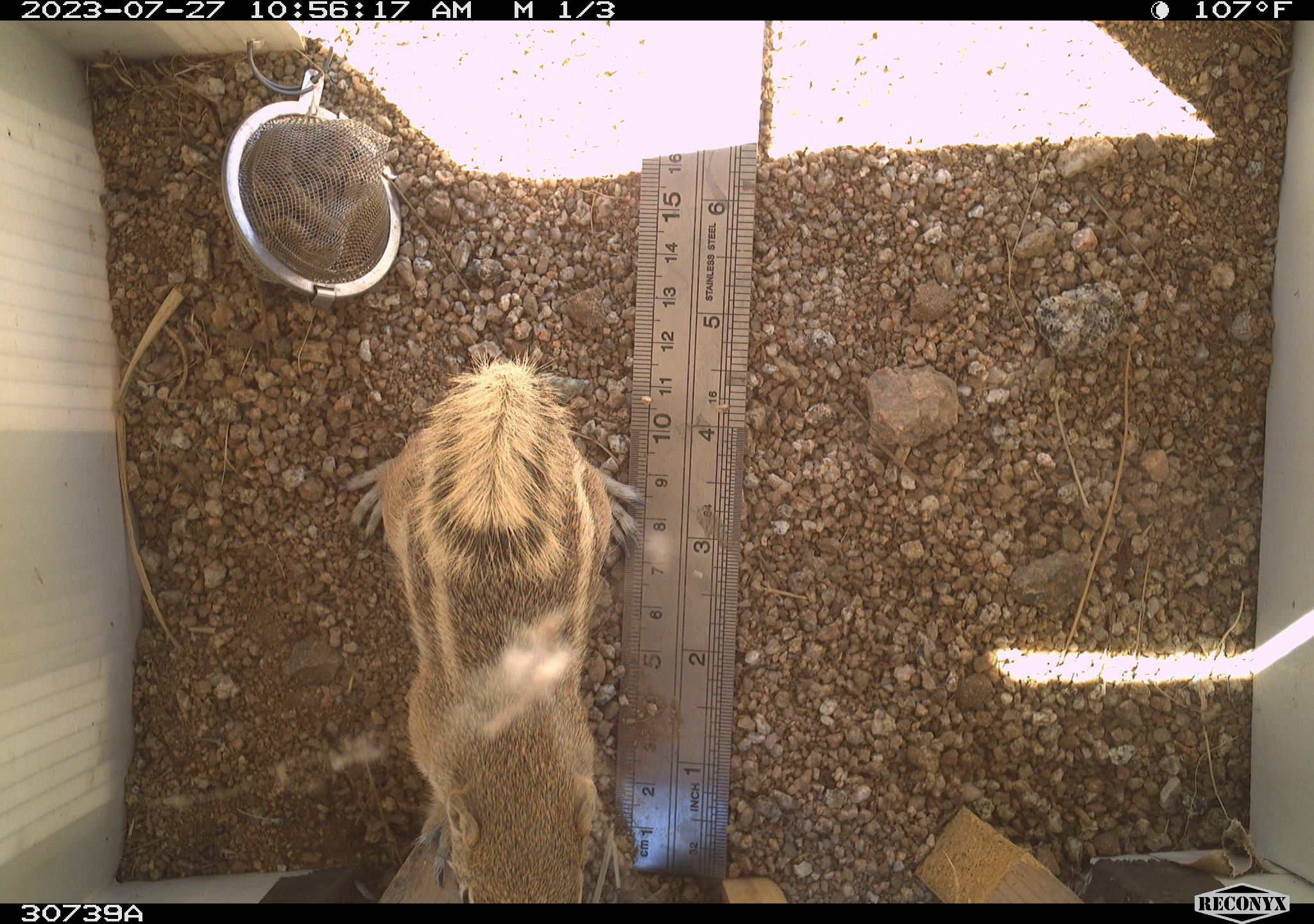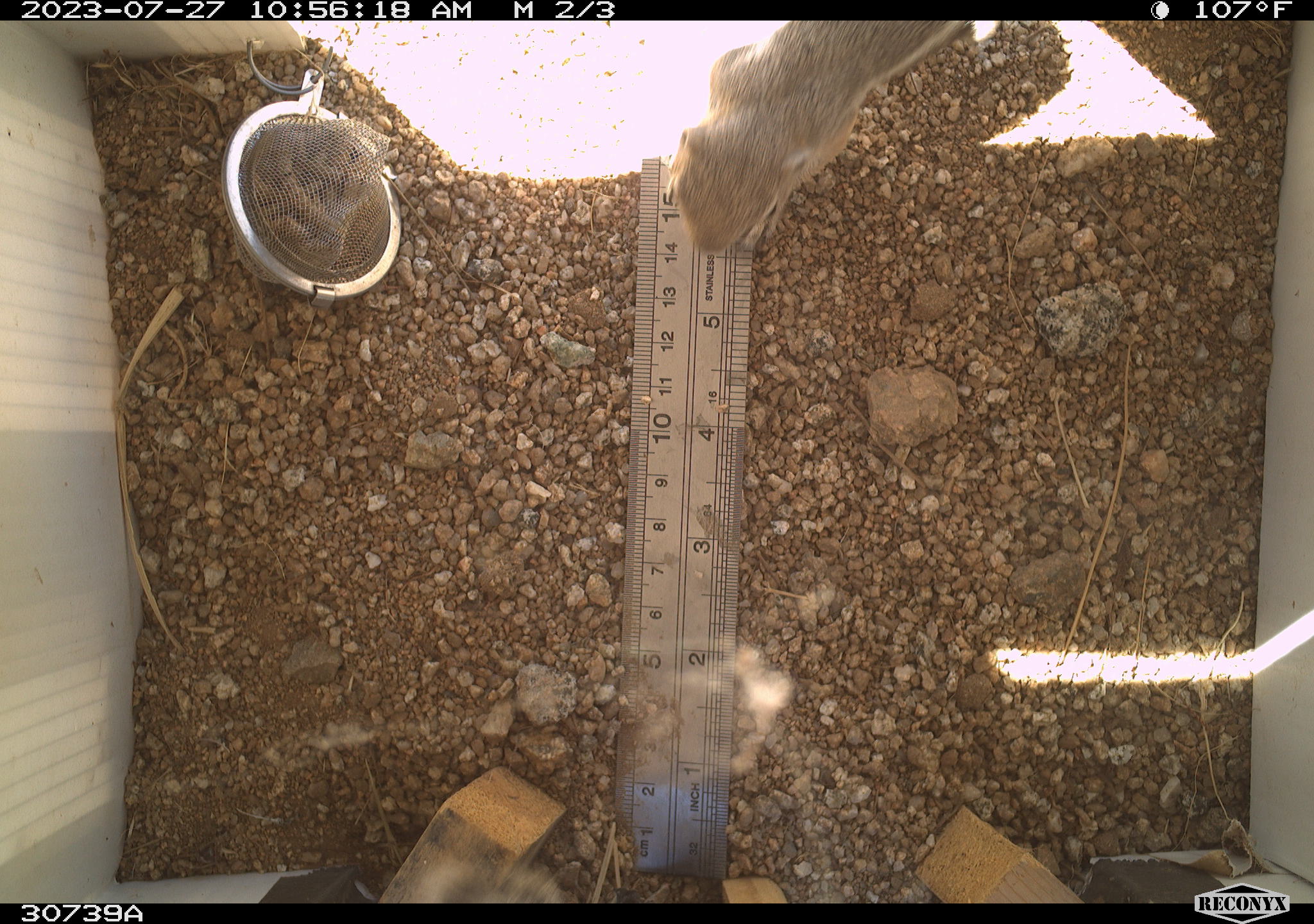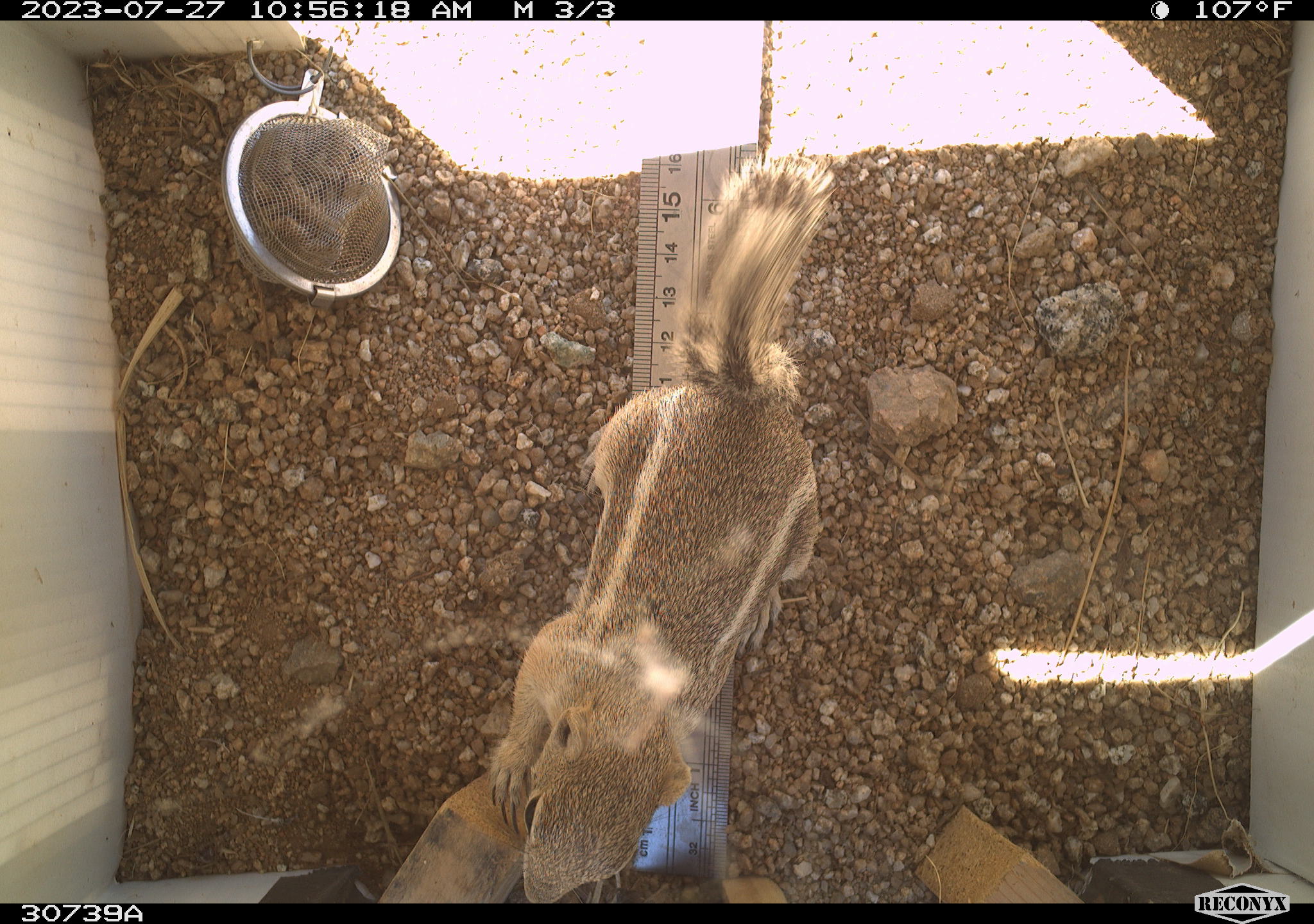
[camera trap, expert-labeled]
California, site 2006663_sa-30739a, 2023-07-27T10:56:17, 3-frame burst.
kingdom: Animalia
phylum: Chordata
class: Mammalia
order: Rodentia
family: Sciuridae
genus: Ammospermophilus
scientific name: Ammospermophilus leucurus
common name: white-tailed antelope squirrel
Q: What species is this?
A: White-tailed antelope squirrel (Ammospermophilus leucurus).